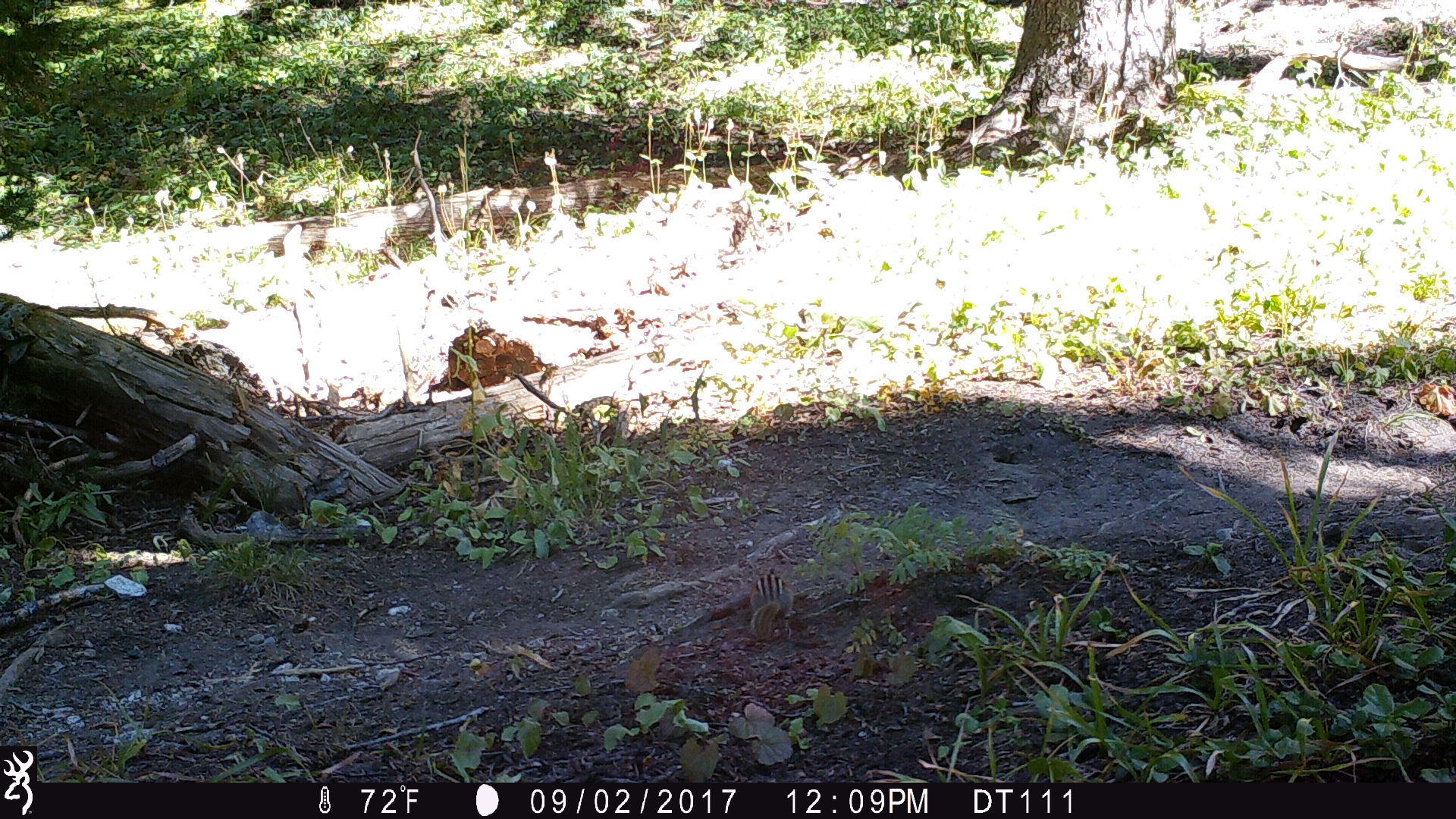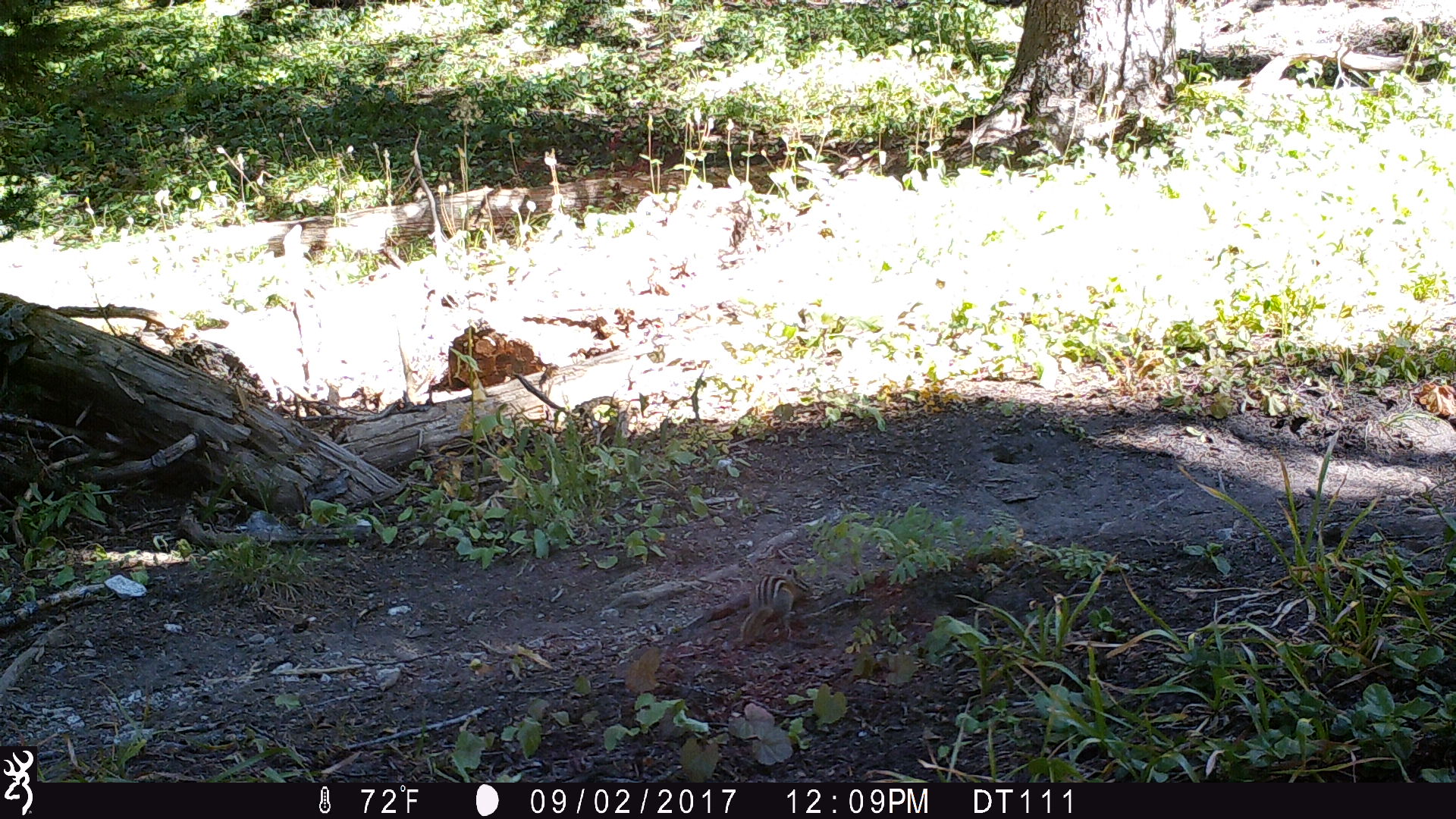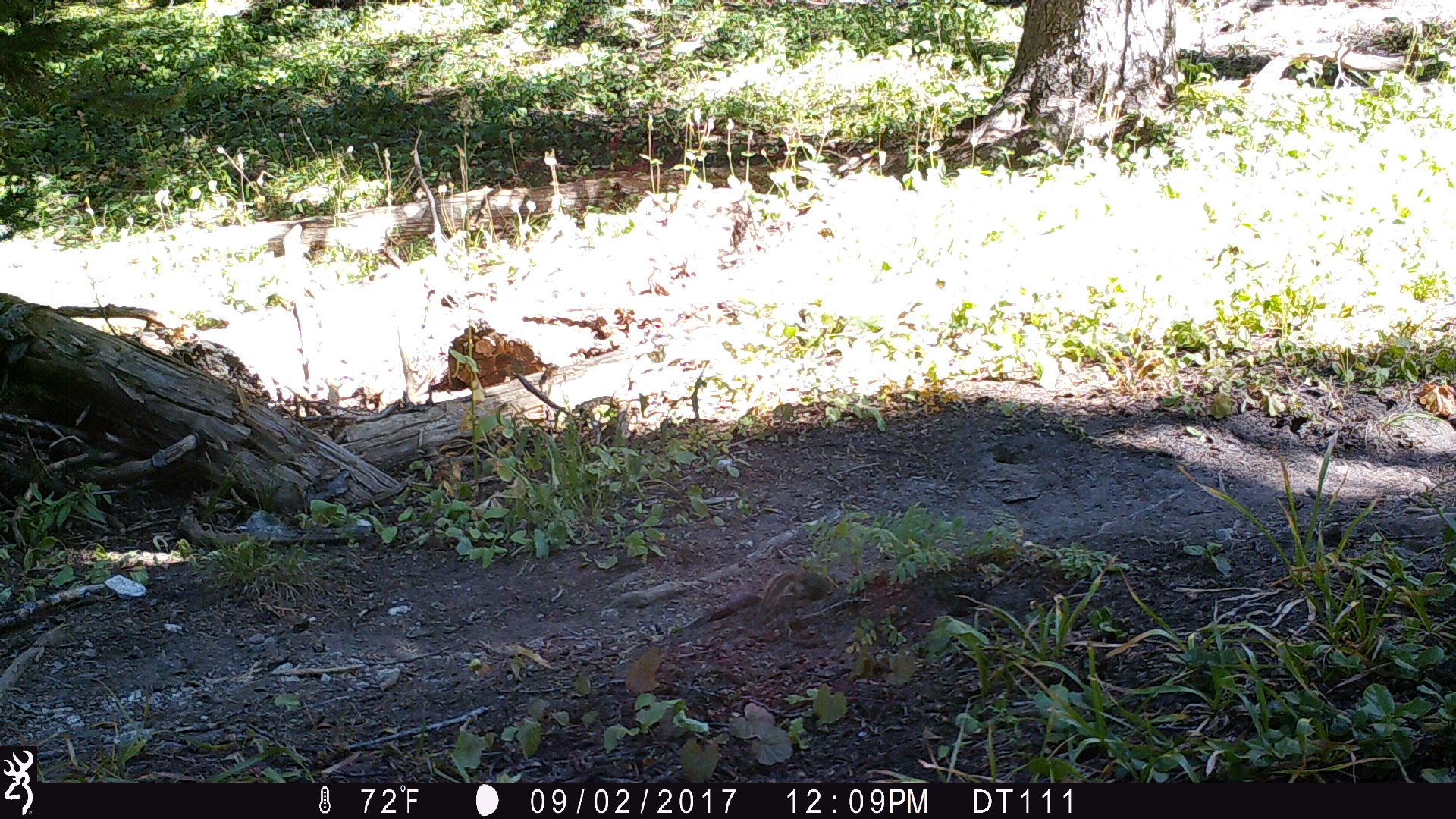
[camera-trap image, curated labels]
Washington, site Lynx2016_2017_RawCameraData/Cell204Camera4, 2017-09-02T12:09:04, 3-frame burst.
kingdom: Animalia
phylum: Chordata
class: Mammalia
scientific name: Mammalia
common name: small mammal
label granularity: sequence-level